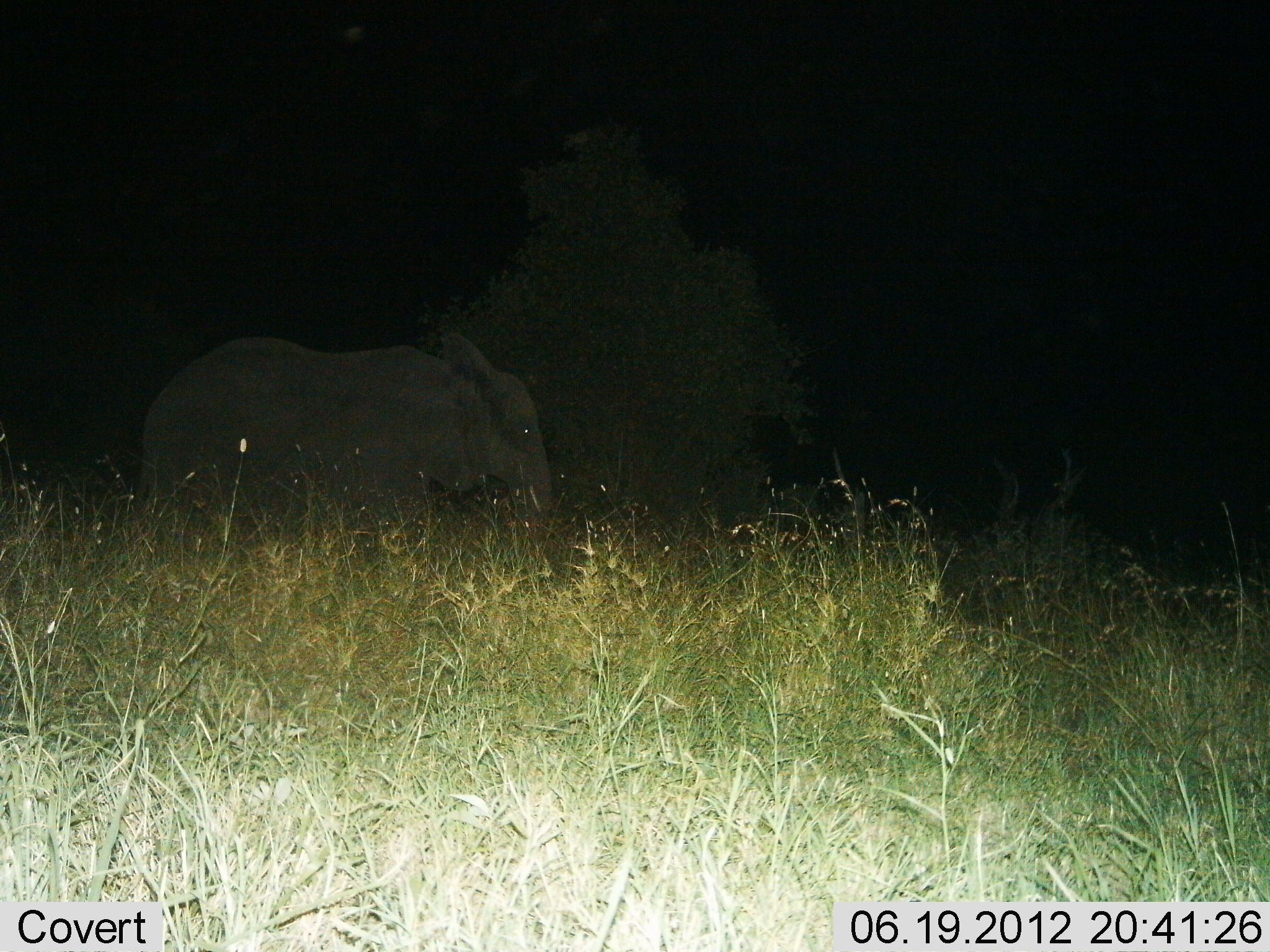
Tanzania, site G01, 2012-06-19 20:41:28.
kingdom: Animalia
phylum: Chordata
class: Mammalia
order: Proboscidea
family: Elephantidae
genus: Loxodonta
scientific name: Loxodonta africana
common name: african bush elephant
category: elephant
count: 1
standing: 30%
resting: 0%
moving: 70%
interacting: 0%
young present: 0%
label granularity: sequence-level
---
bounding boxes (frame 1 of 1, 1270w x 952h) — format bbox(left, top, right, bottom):
animal: bbox(133, 329, 559, 556)